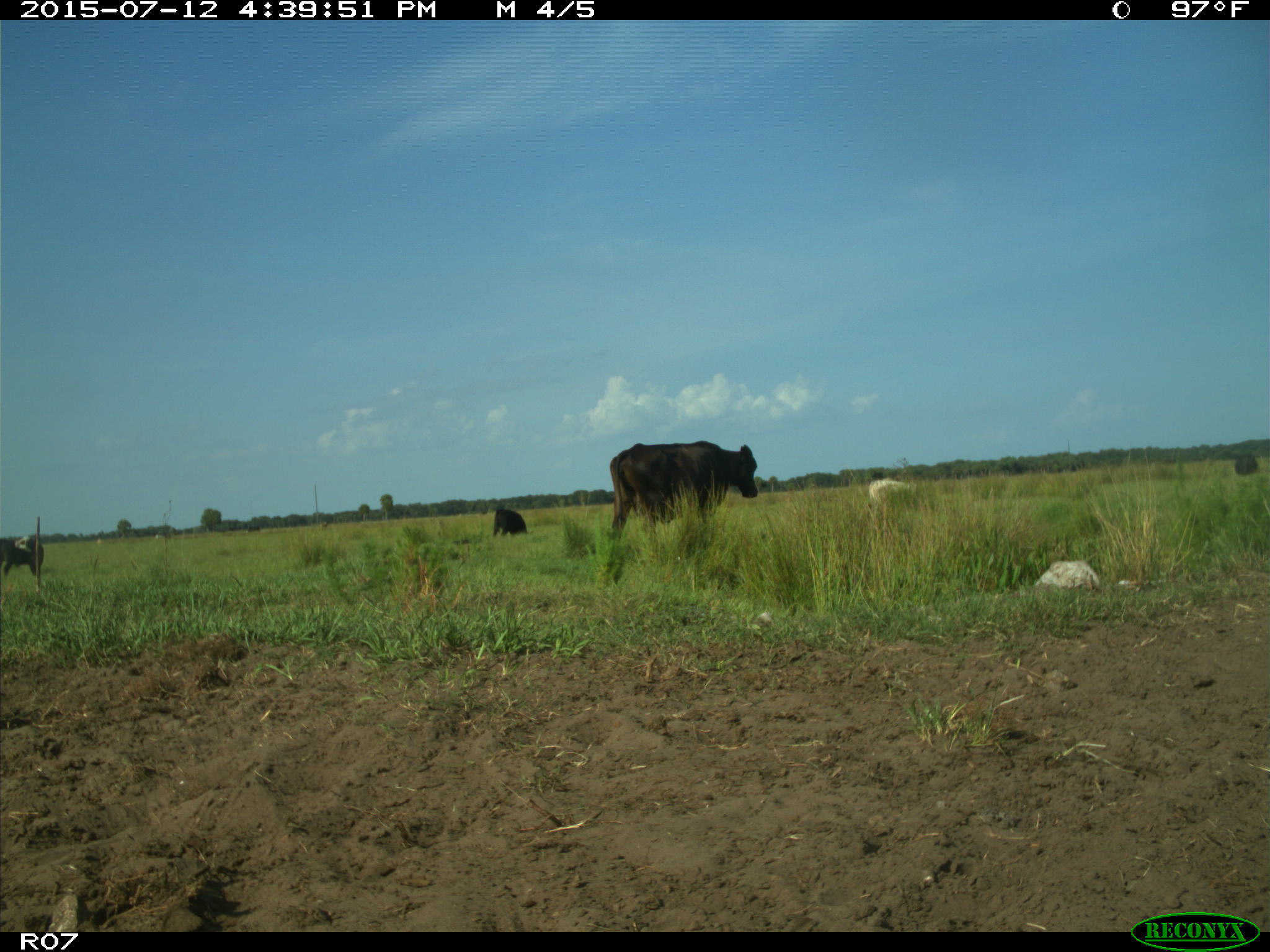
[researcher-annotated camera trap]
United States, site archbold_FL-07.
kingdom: Animalia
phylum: Chordata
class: Mammalia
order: Artiodactyla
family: Bovidae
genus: Bos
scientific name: Bos taurus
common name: domestic cow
Bos taurus (domestic cow).